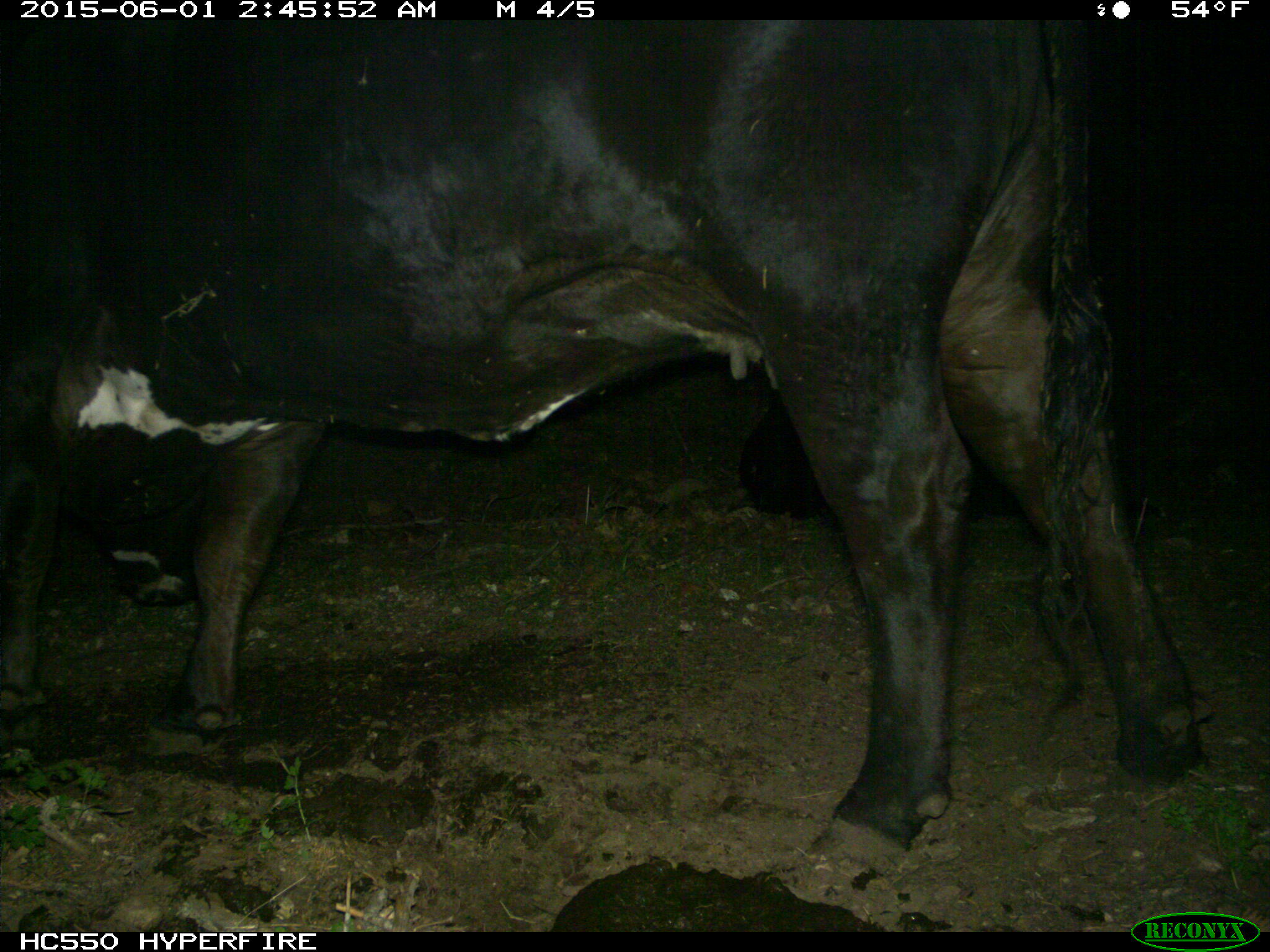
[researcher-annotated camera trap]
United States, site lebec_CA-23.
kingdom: Animalia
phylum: Chordata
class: Mammalia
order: Artiodactyla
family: Bovidae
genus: Bos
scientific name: Bos taurus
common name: domestic cow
Bos taurus (domestic cow).